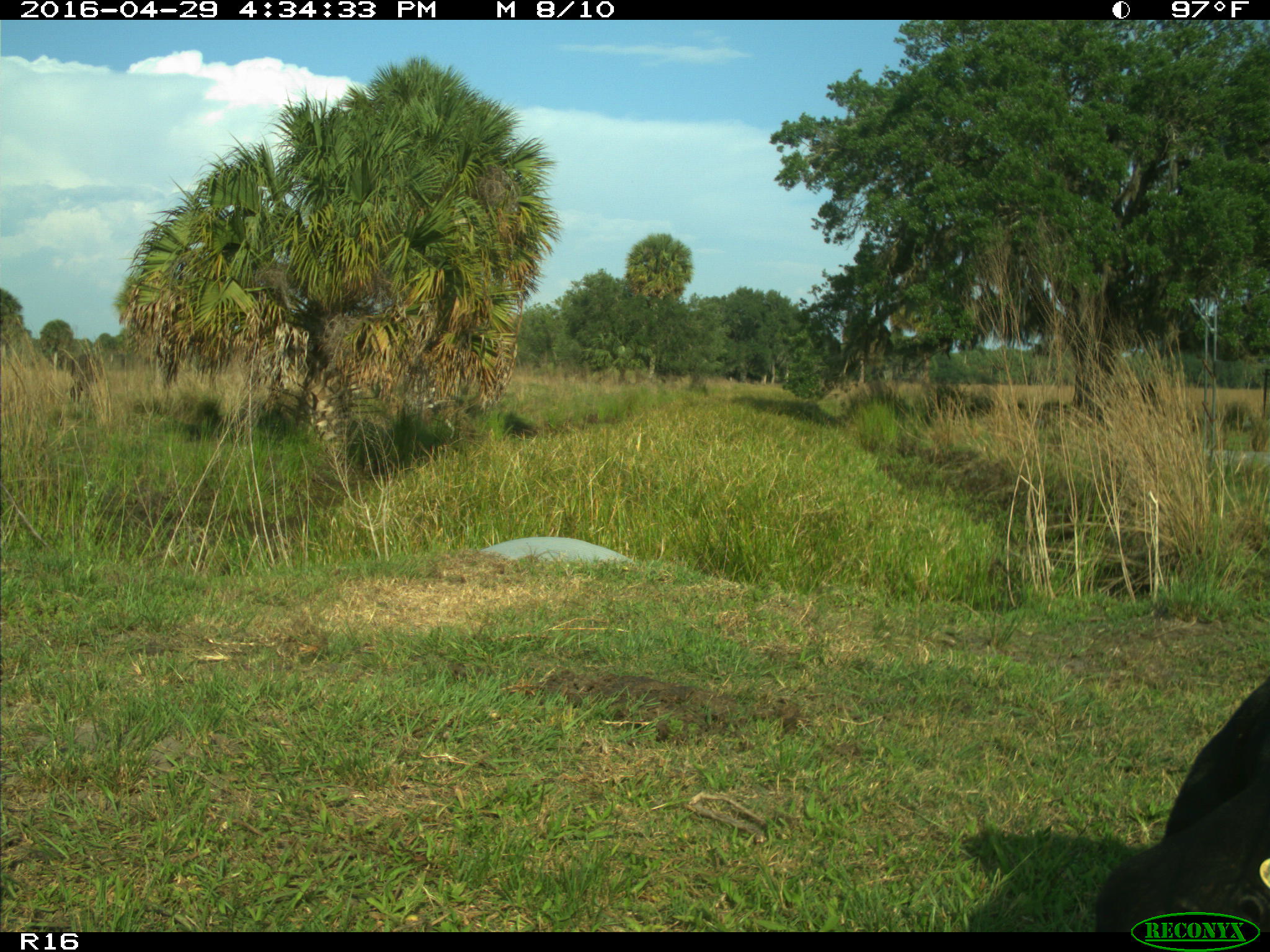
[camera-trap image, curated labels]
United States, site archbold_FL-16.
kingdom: Animalia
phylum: Chordata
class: Mammalia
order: Artiodactyla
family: Bovidae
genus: Bos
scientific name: Bos taurus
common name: domestic cow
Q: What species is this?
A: Bos taurus (domestic cow).